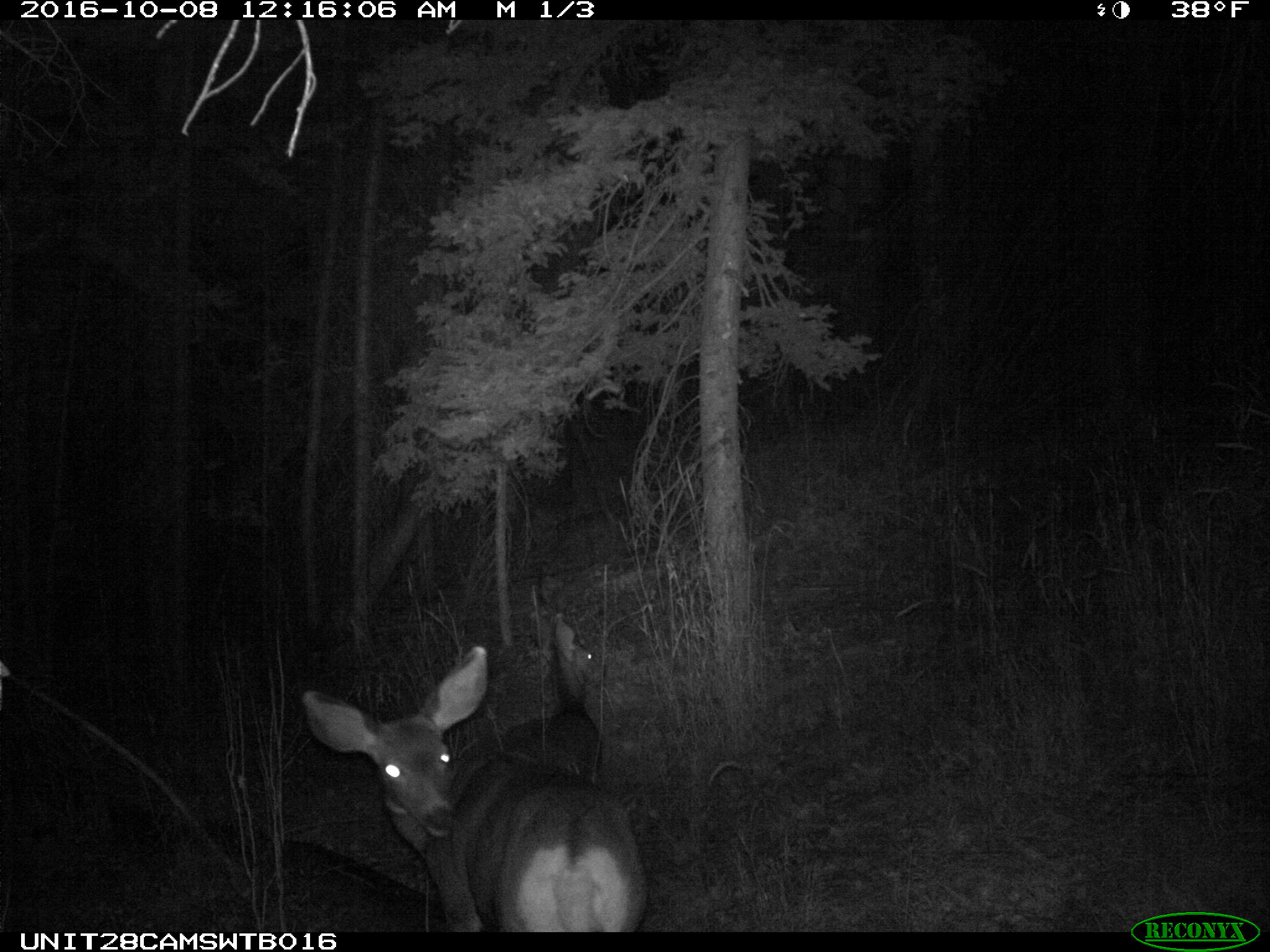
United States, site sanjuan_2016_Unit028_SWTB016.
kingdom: Animalia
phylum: Chordata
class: Mammalia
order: Artiodactyla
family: Cervidae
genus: Odocoileus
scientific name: Odocoileus hemionus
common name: mule deer